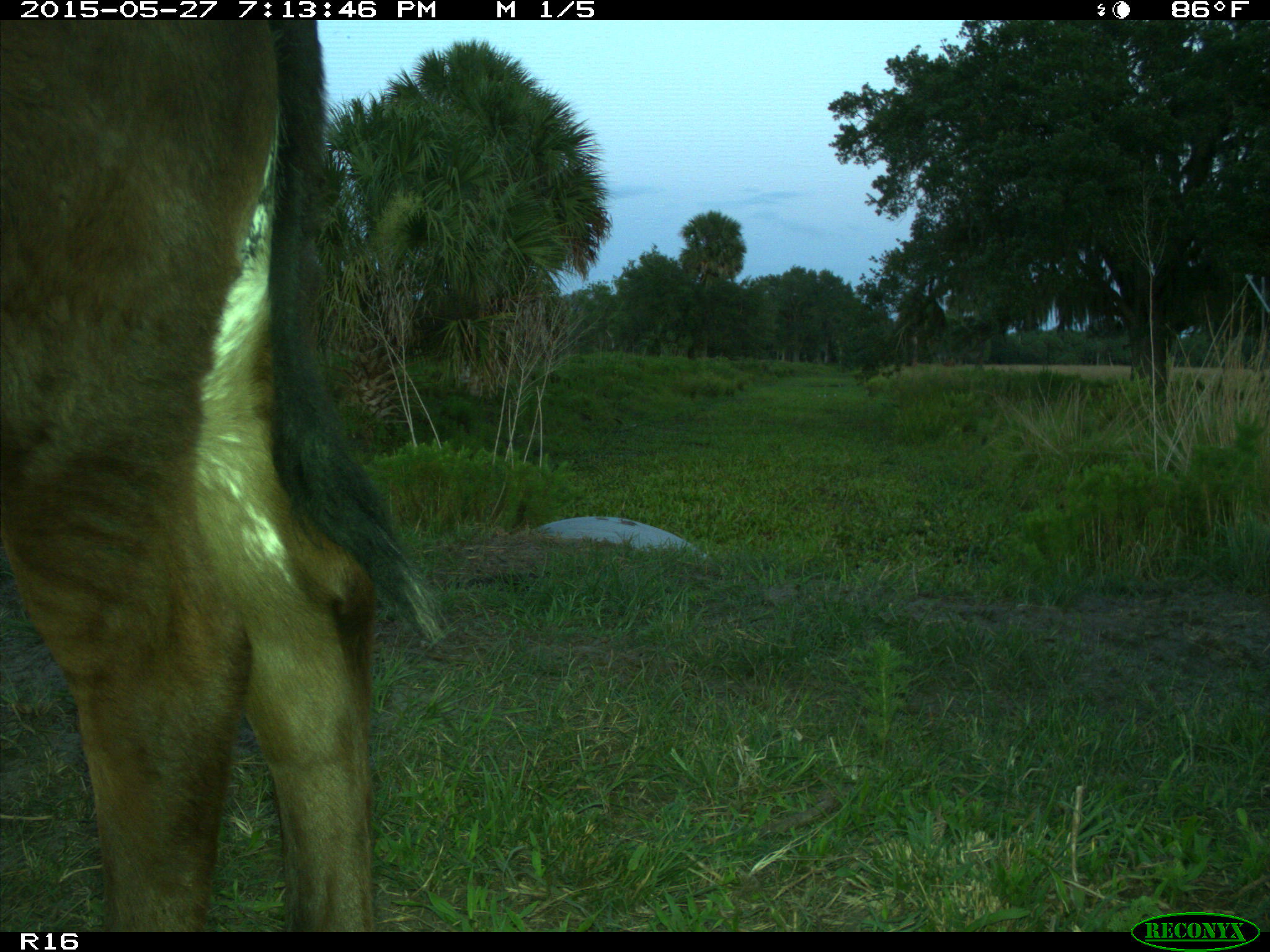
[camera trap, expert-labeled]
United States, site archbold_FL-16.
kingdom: Animalia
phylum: Chordata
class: Mammalia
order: Artiodactyla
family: Bovidae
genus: Bos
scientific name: Bos taurus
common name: domestic cow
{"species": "Bos taurus (domestic cow)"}